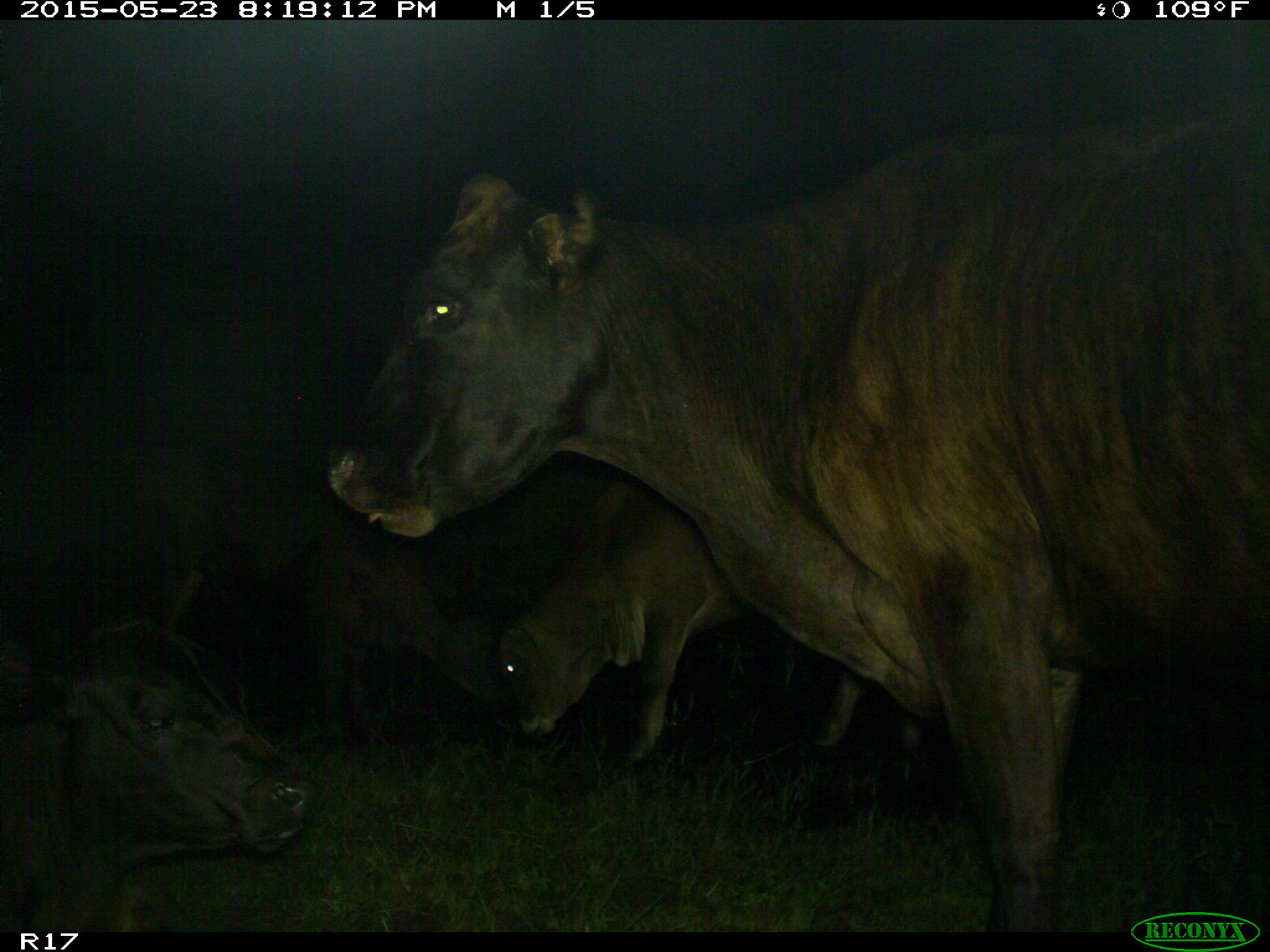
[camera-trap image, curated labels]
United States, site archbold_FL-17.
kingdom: Animalia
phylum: Chordata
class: Mammalia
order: Artiodactyla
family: Bovidae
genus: Bos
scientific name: Bos taurus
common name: domestic cow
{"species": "Bos taurus (domestic cow)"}